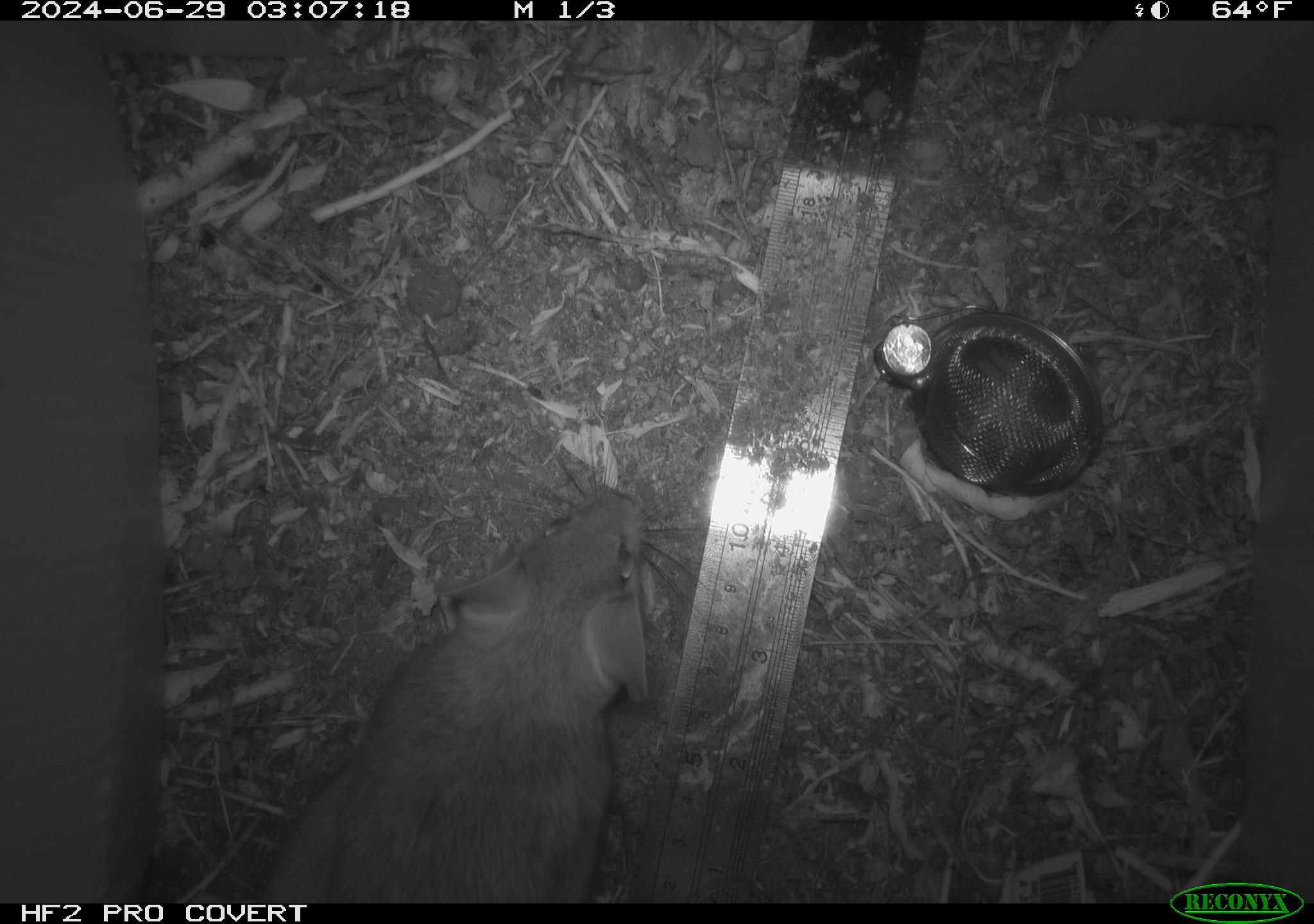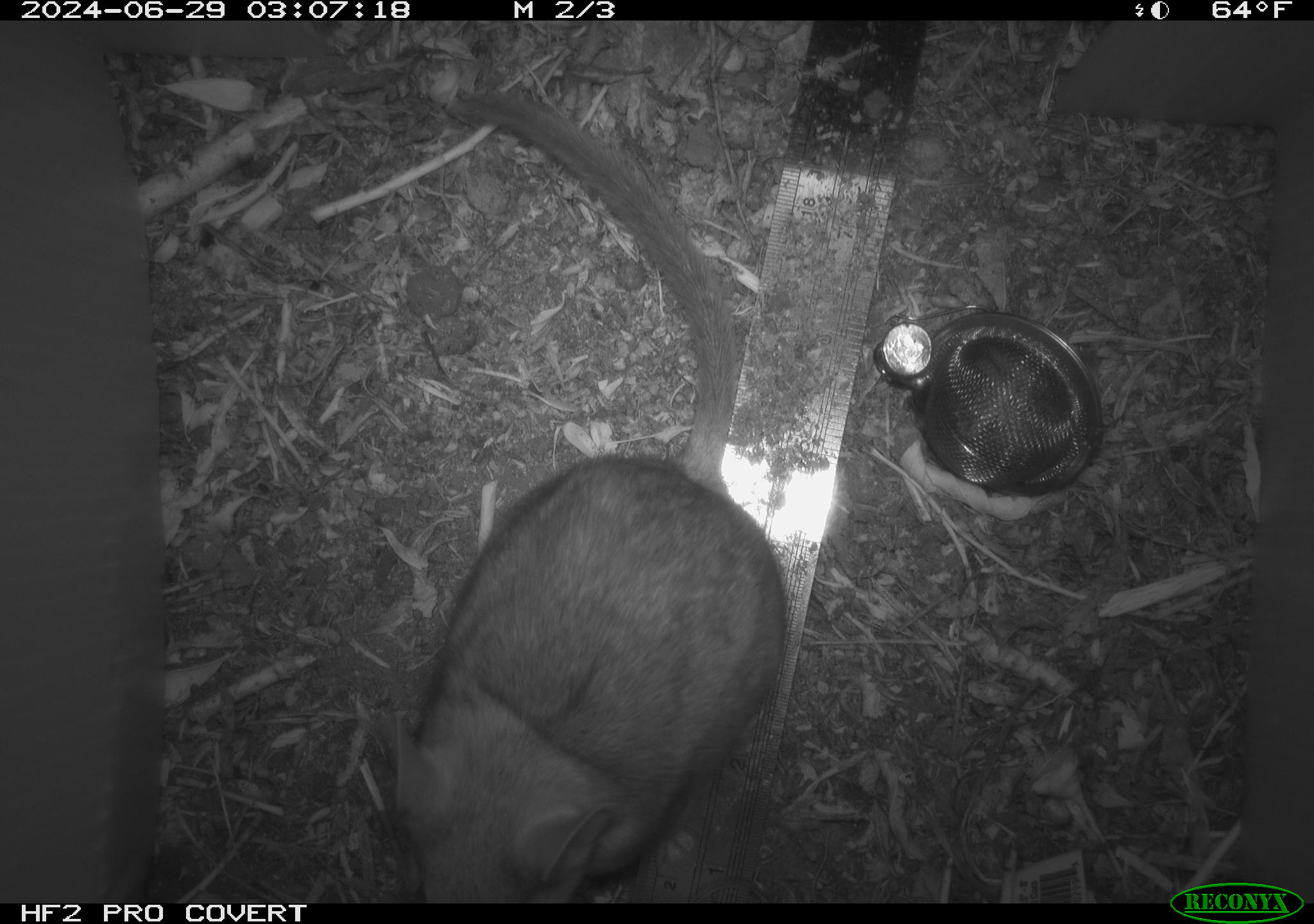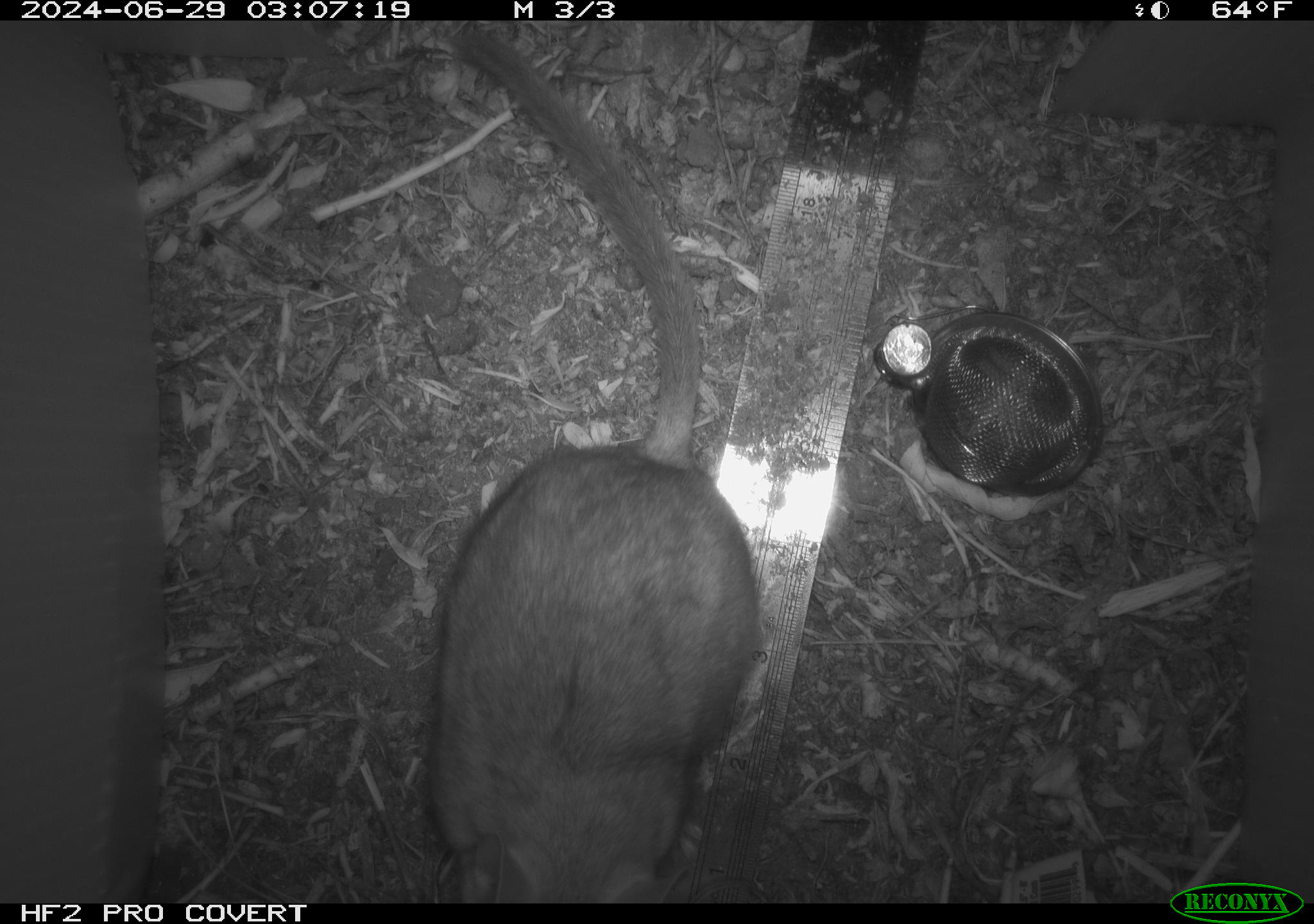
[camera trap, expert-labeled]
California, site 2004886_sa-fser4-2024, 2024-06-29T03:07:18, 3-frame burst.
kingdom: Animalia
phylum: Chordata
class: Mammalia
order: Rodentia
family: Sciuridae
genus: Neotamias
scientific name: Neotamias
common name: western chipmunks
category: neotamias species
Neotamias species (western chipmunks) (Neotamias).